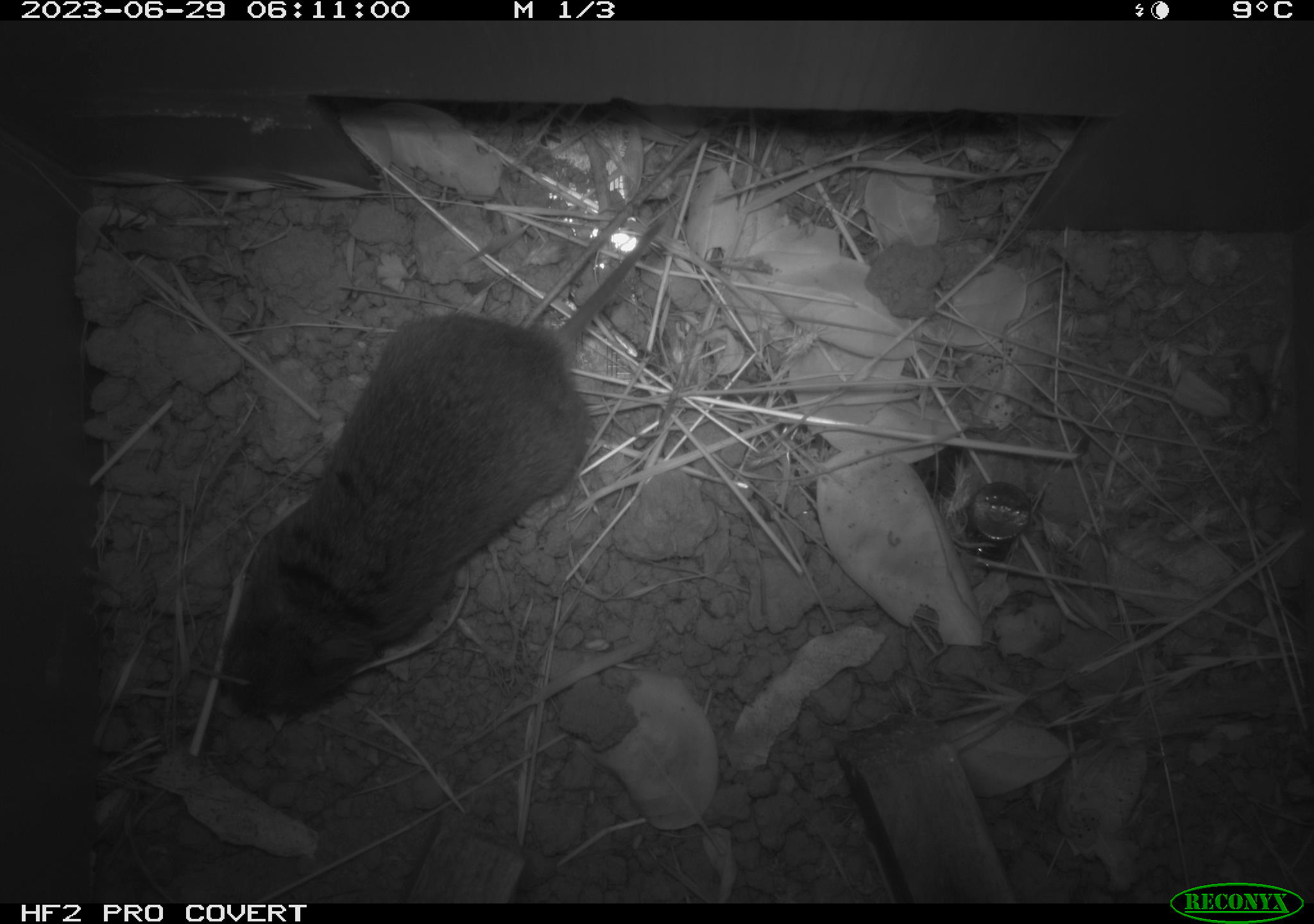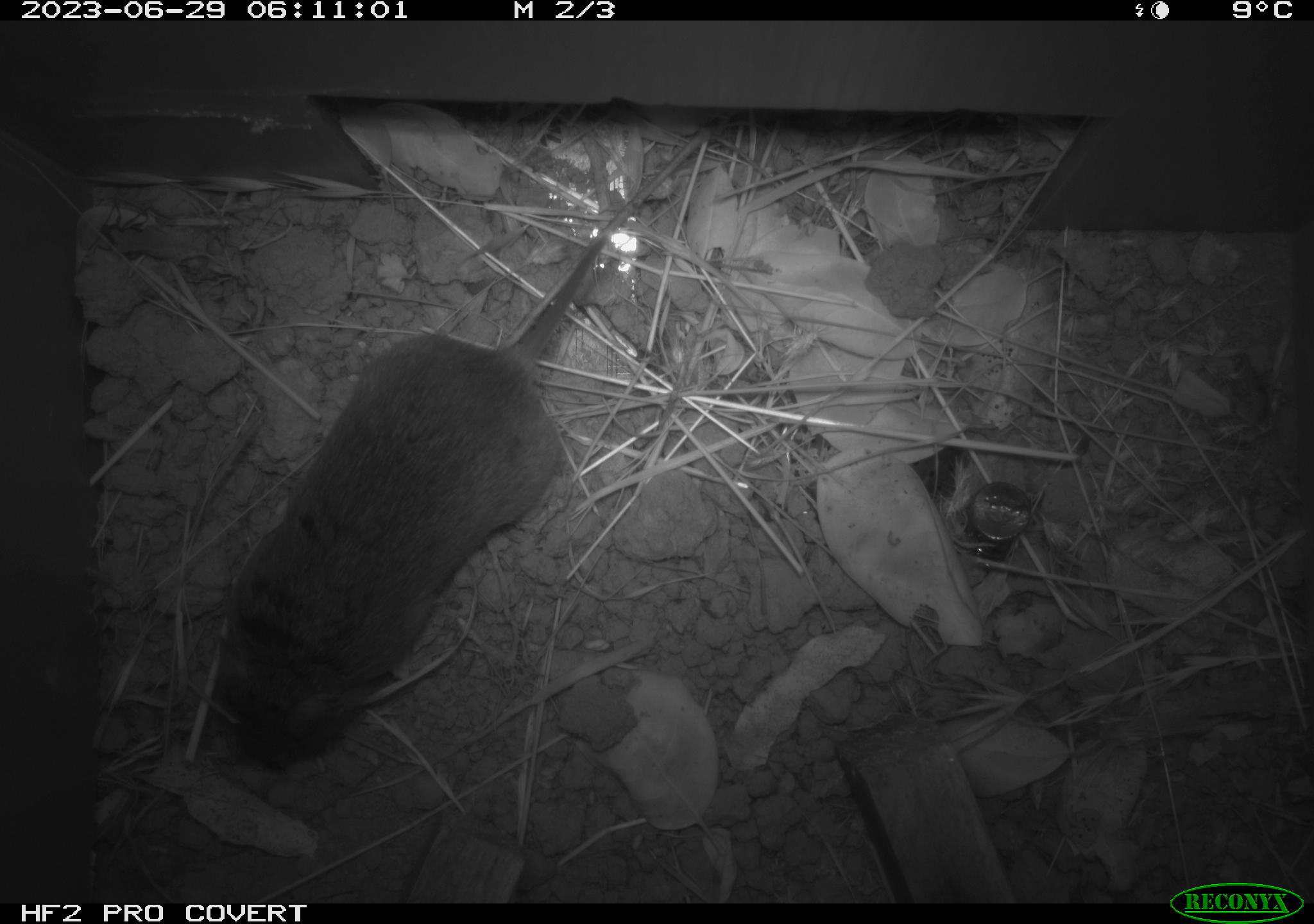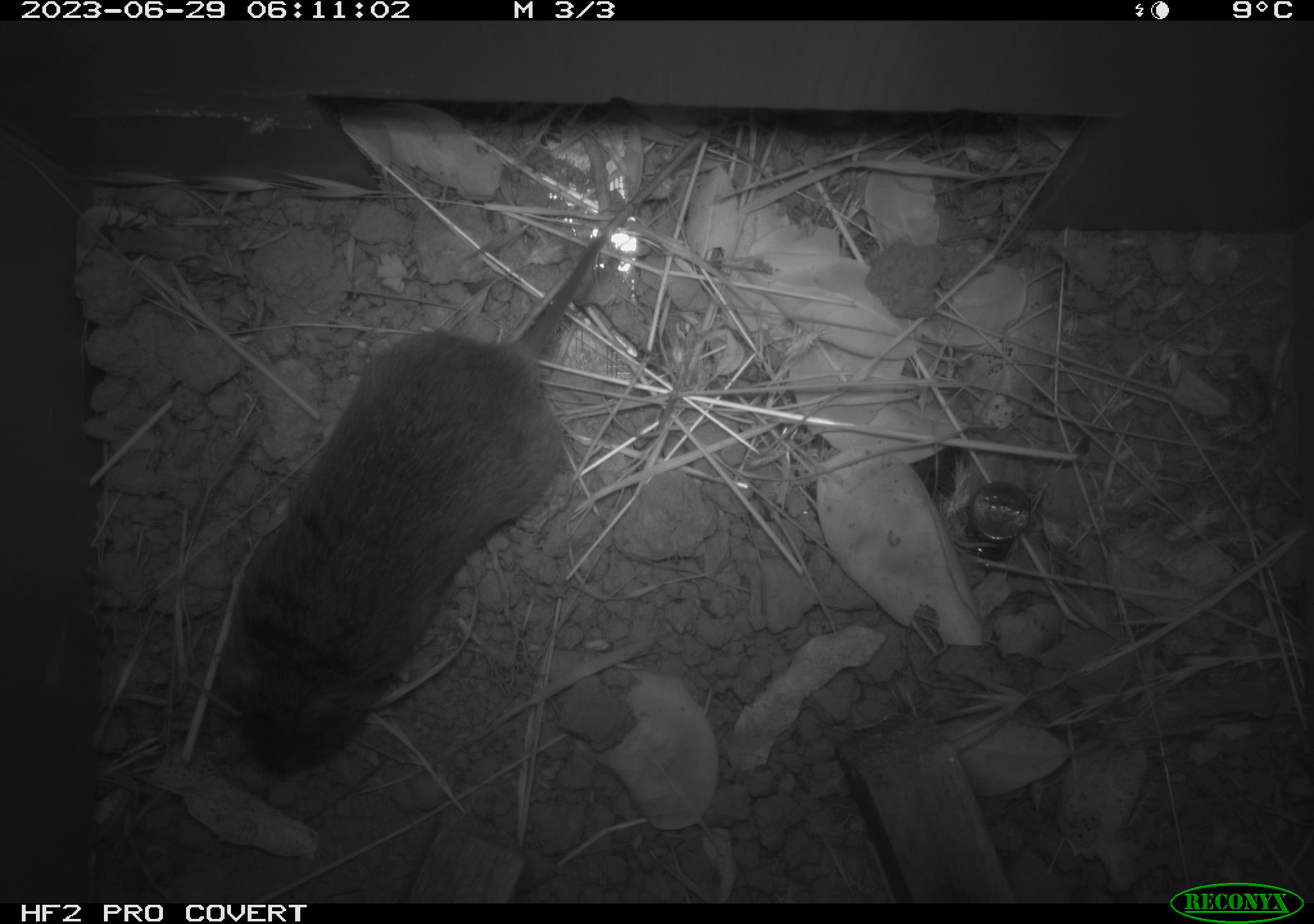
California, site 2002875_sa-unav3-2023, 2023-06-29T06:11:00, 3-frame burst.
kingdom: Animalia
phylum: Chordata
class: Mammalia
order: Rodentia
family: Cricetidae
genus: Microtus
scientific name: Microtus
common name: meadow vole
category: microtus species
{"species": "microtus species (meadow vole) (Microtus)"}